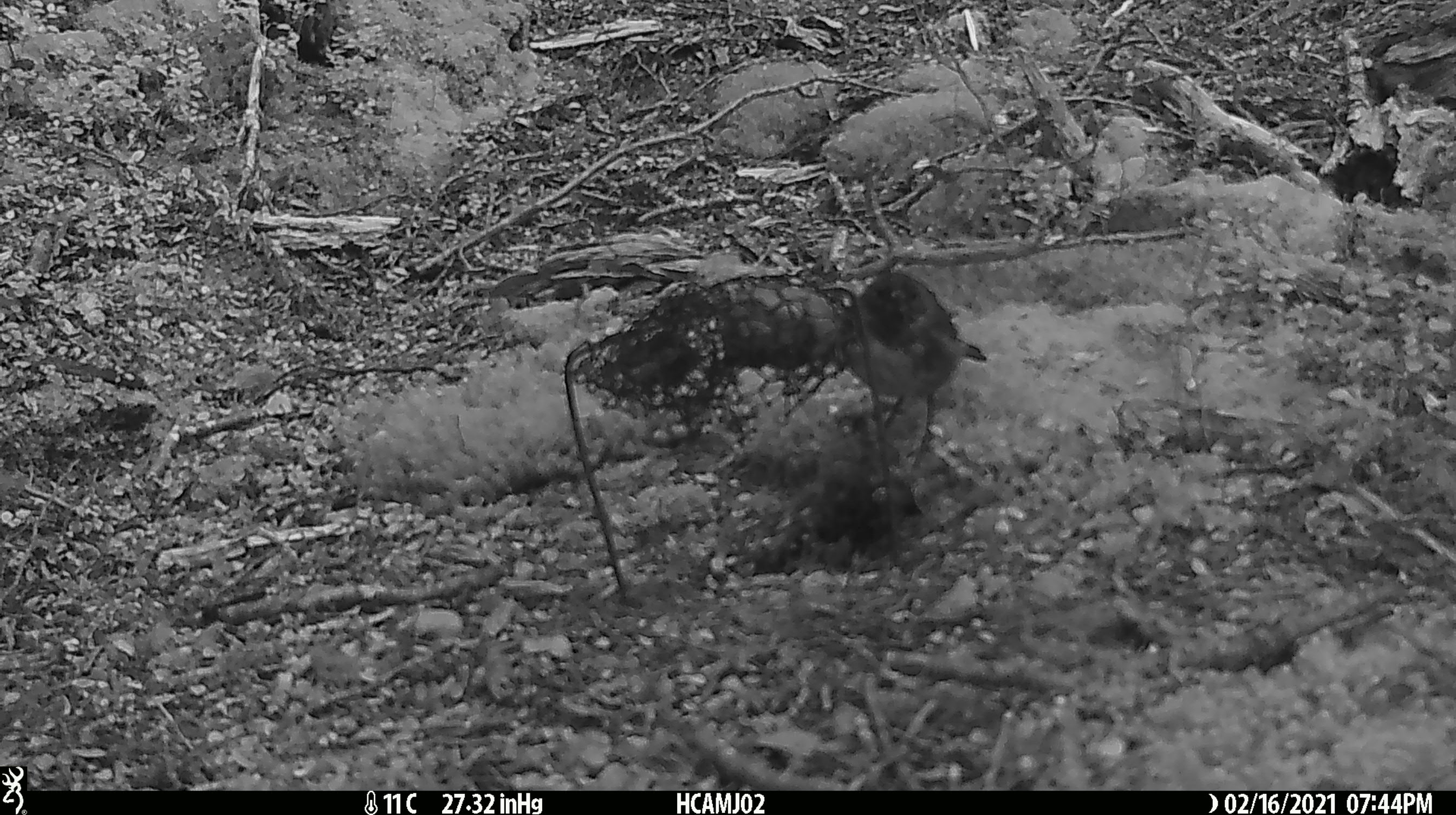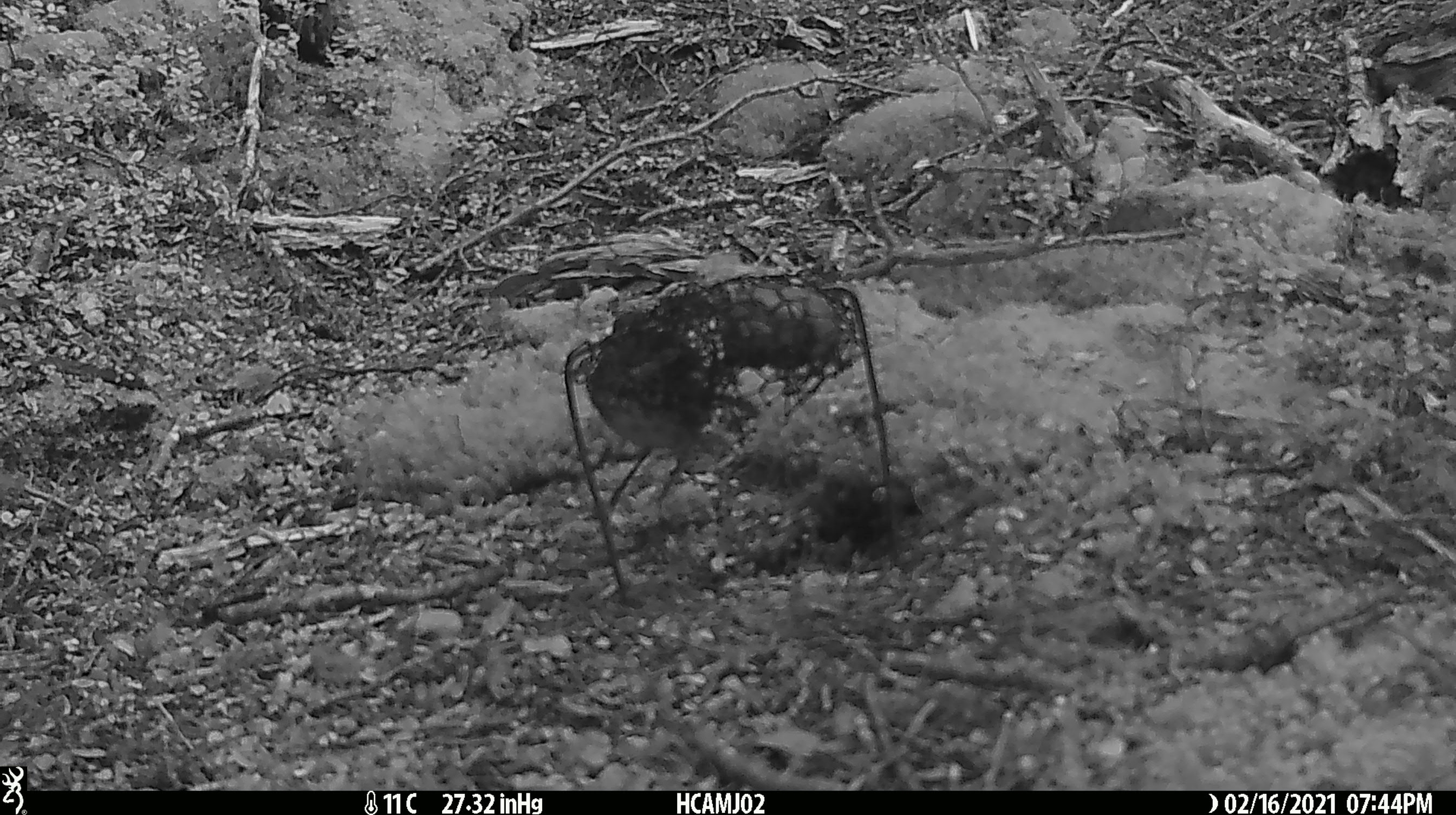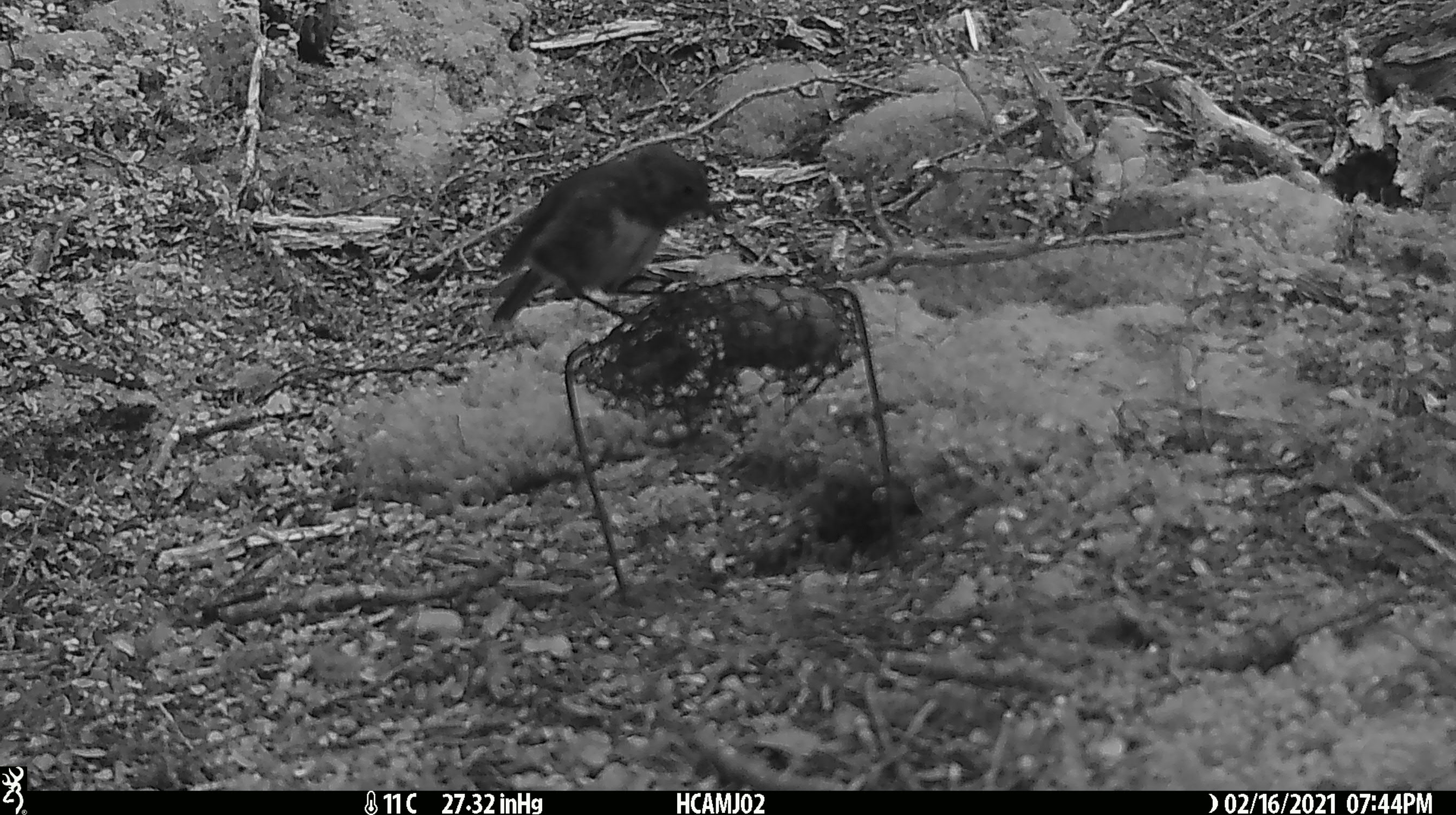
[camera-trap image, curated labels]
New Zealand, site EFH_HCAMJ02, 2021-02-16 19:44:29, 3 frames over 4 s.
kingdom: Animalia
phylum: Chordata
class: Aves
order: Passeriformes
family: Petroicidae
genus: Petroica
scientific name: Petroica australis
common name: new zealand robin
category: robin